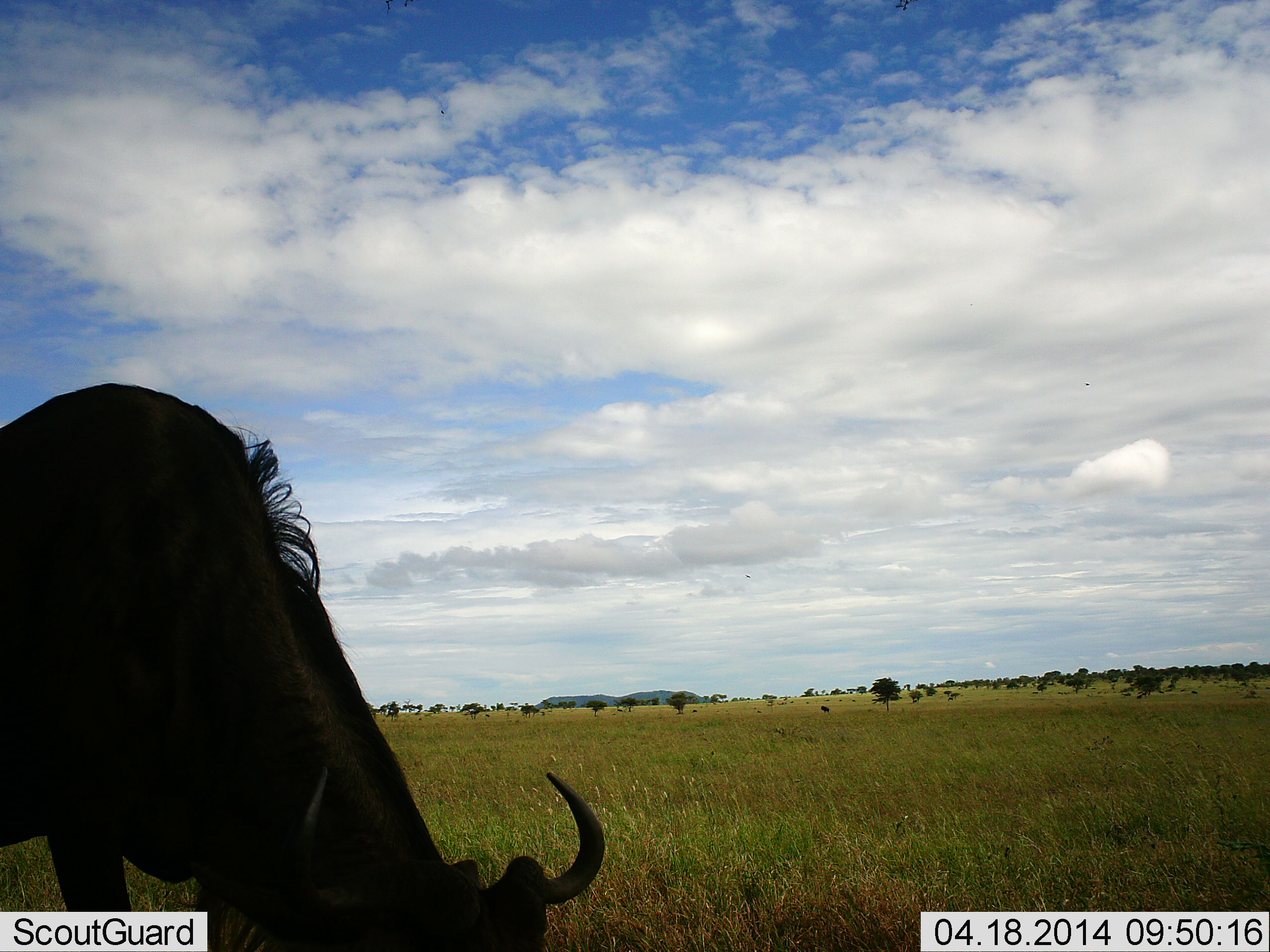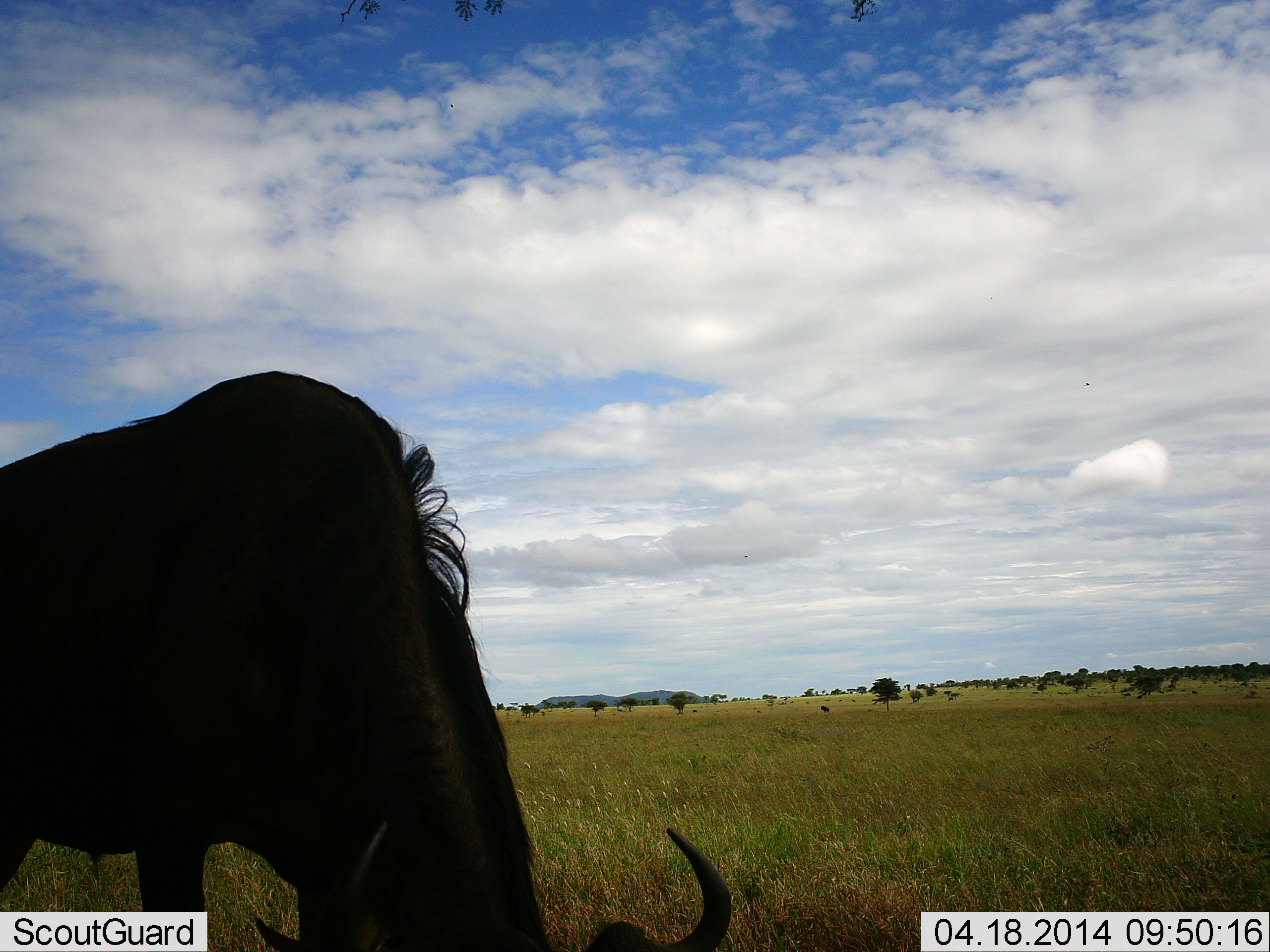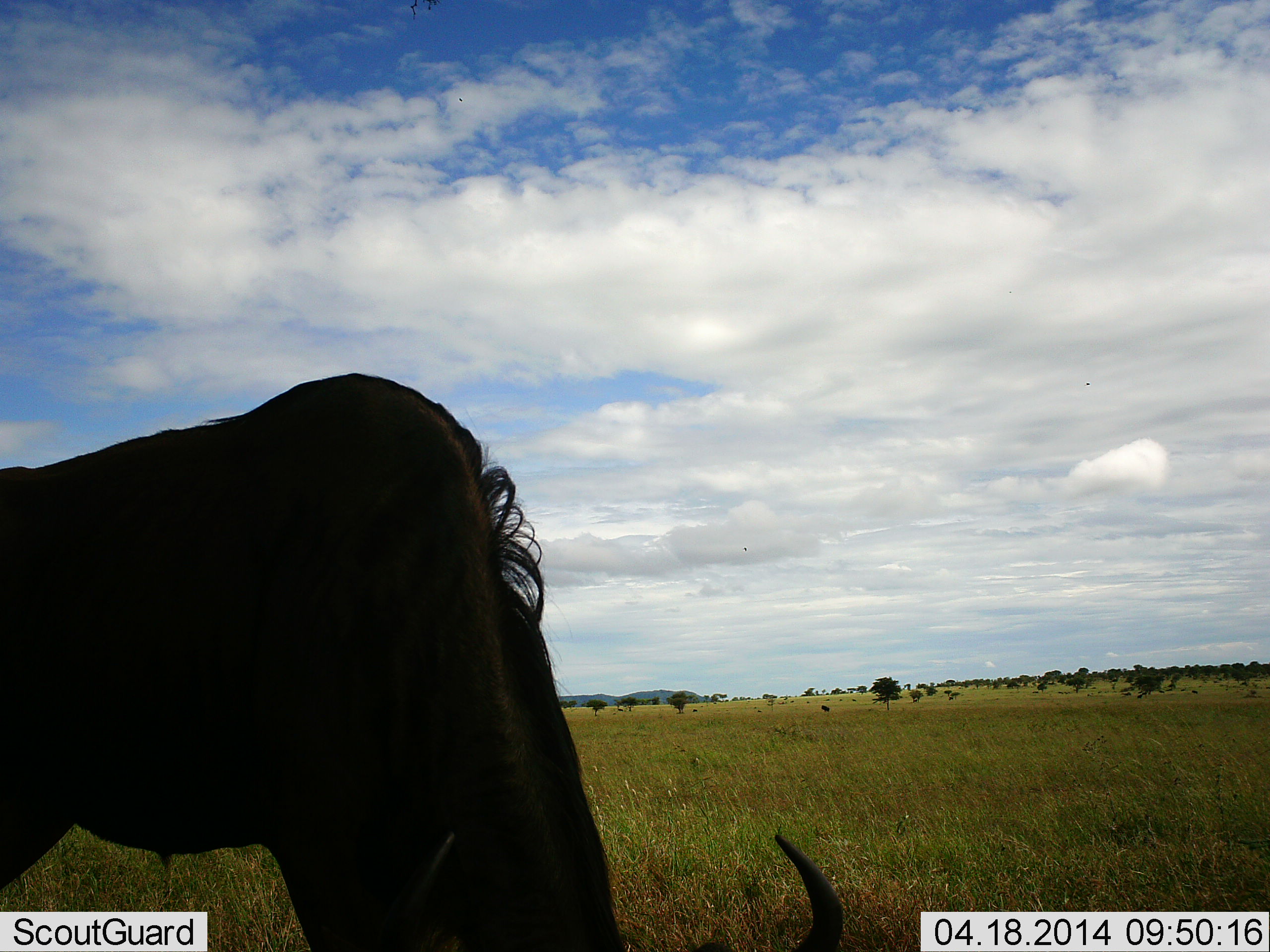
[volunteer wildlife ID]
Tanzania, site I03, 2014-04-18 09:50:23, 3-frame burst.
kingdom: Animalia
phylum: Chordata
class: Mammalia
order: Artiodactyla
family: Bovidae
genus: Connochaetes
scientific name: Connochaetes taurinus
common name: blue wildebeest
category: wildebeest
Wildebeest (blue wildebeest) (Connochaetes taurinus), count 1. Behavior (volunteer vote fractions): standing 20%, resting 0%, moving 30%, interacting 0%. Young present (vote fraction): 0%. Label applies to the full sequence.